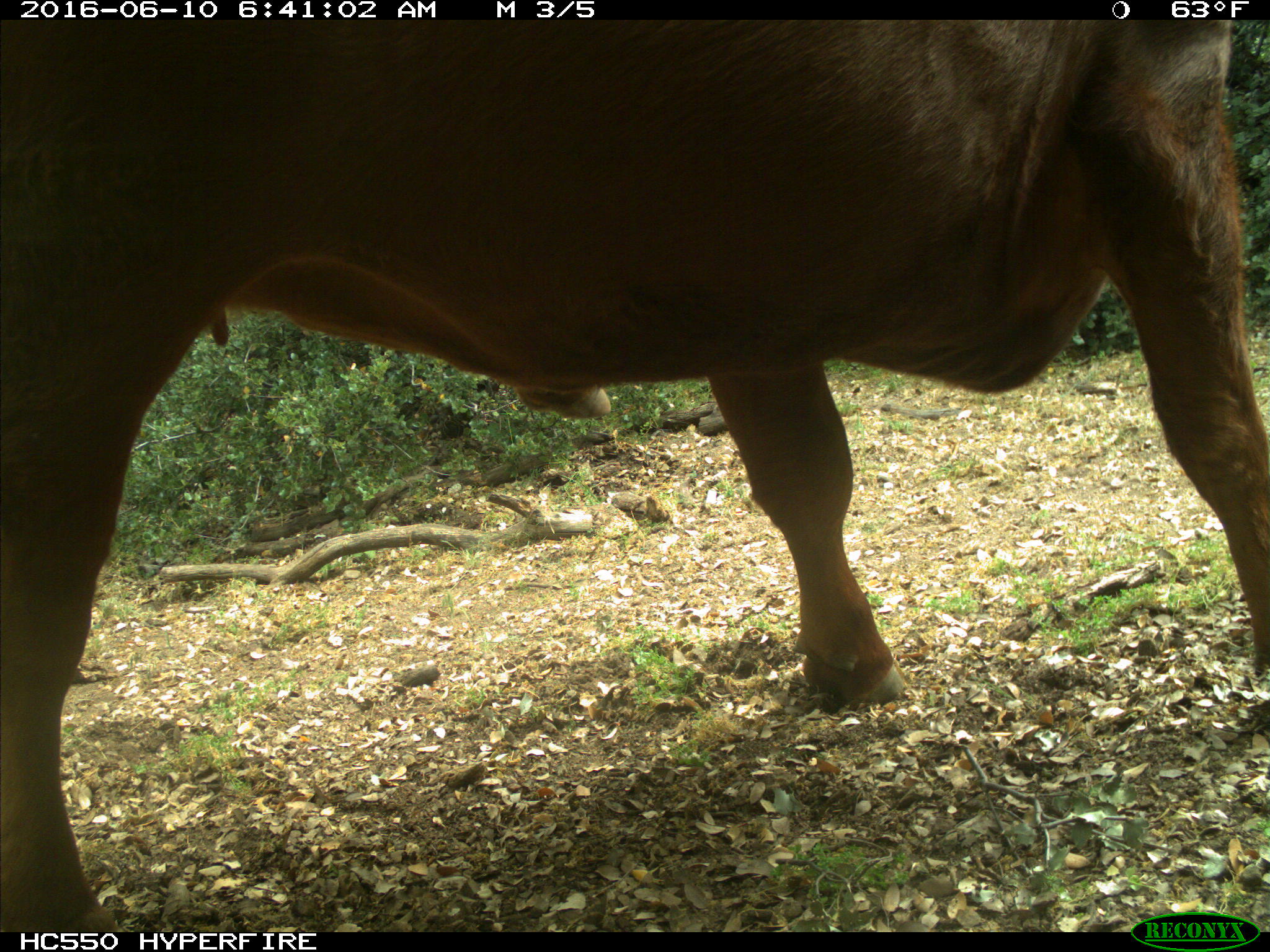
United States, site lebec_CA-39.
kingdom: Animalia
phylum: Chordata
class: Mammalia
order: Artiodactyla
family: Bovidae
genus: Bos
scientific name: Bos taurus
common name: domestic cow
Bos taurus (domestic cow).